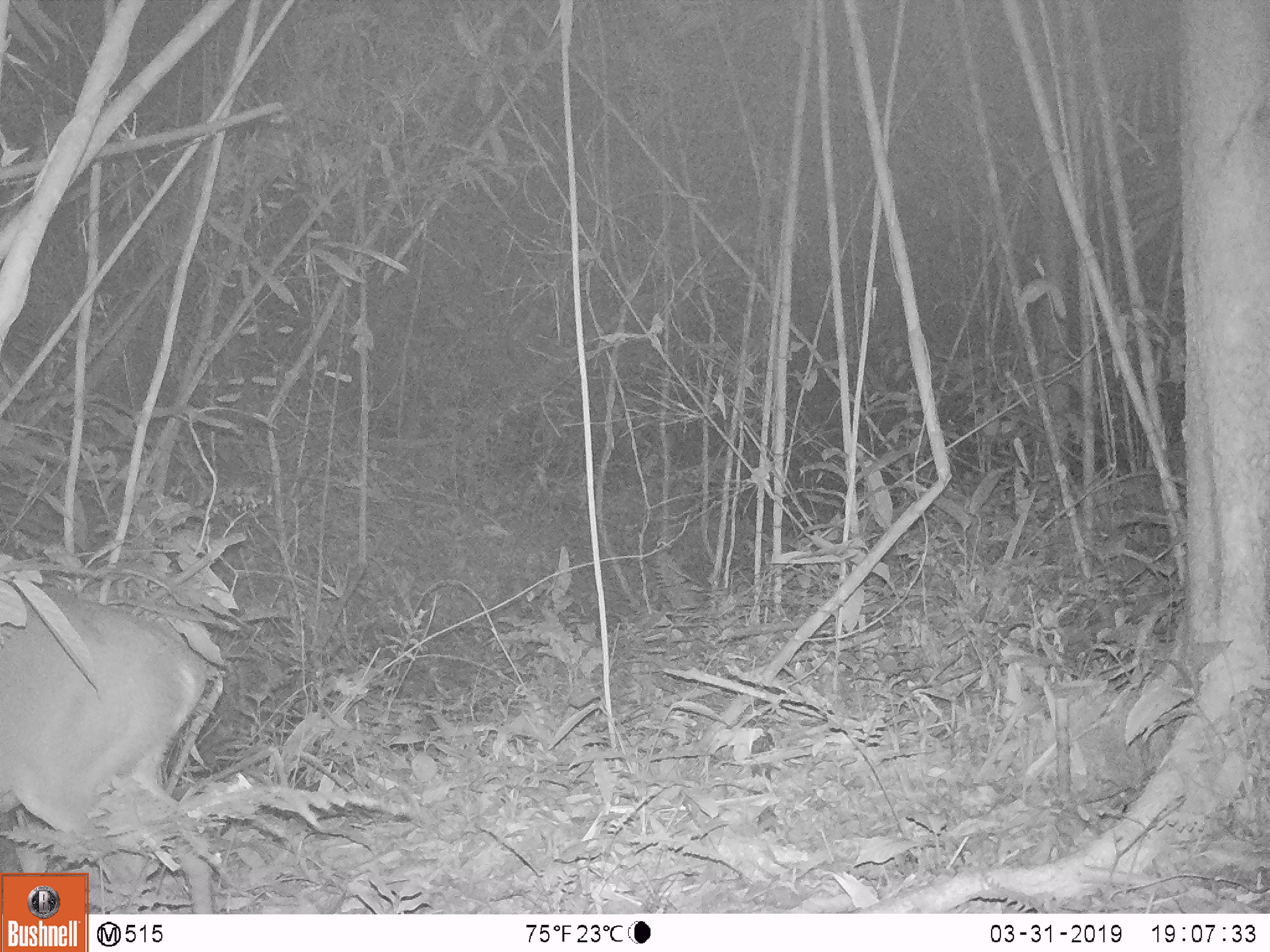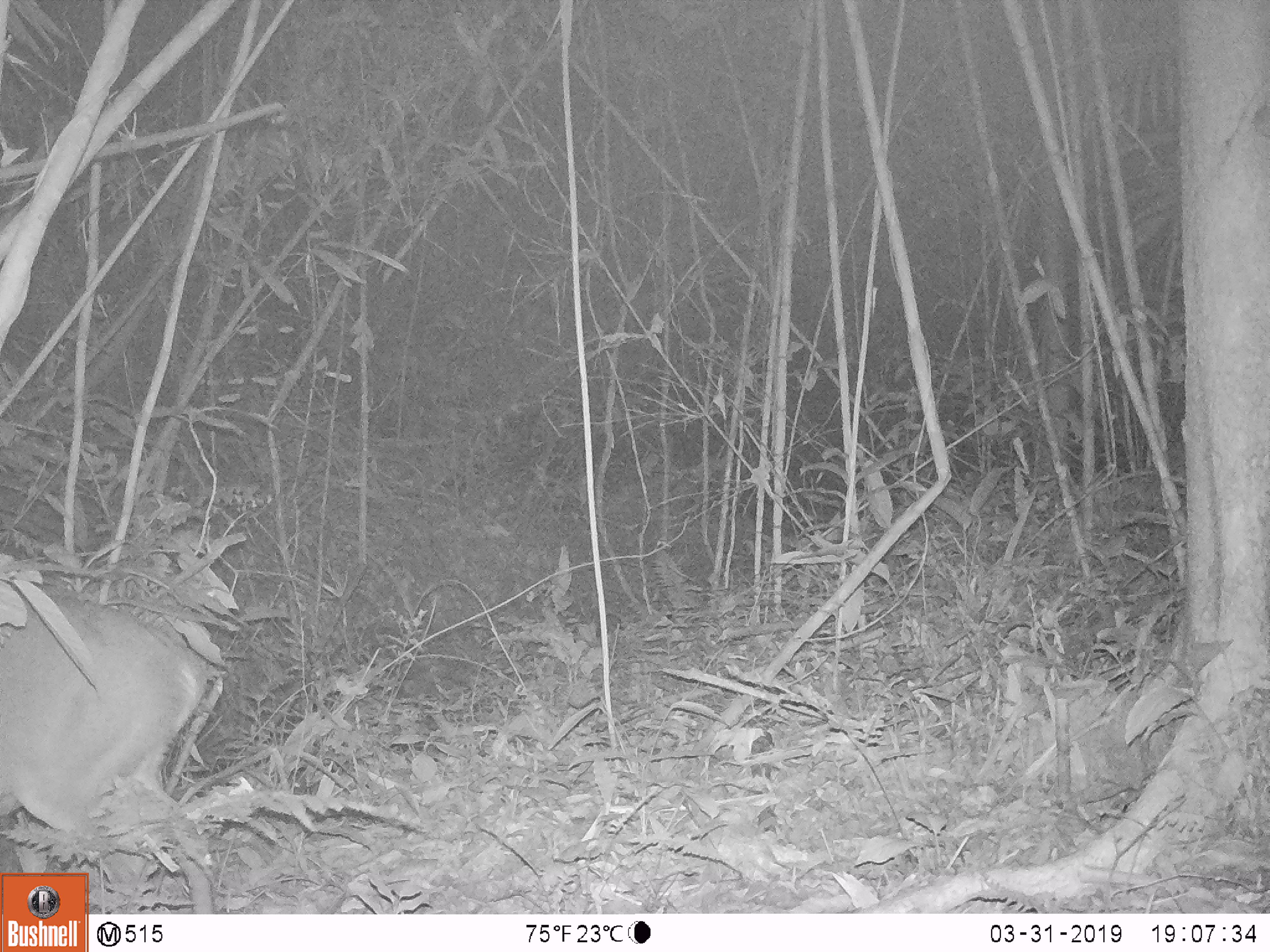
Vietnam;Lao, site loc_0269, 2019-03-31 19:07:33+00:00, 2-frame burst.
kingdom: Animalia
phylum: Chordata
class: Mammalia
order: Artiodactyla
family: Cervidae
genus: Muntiacus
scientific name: Muntiacus vuquangensis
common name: large-antlered muntjac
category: large antlered muntjac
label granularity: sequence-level